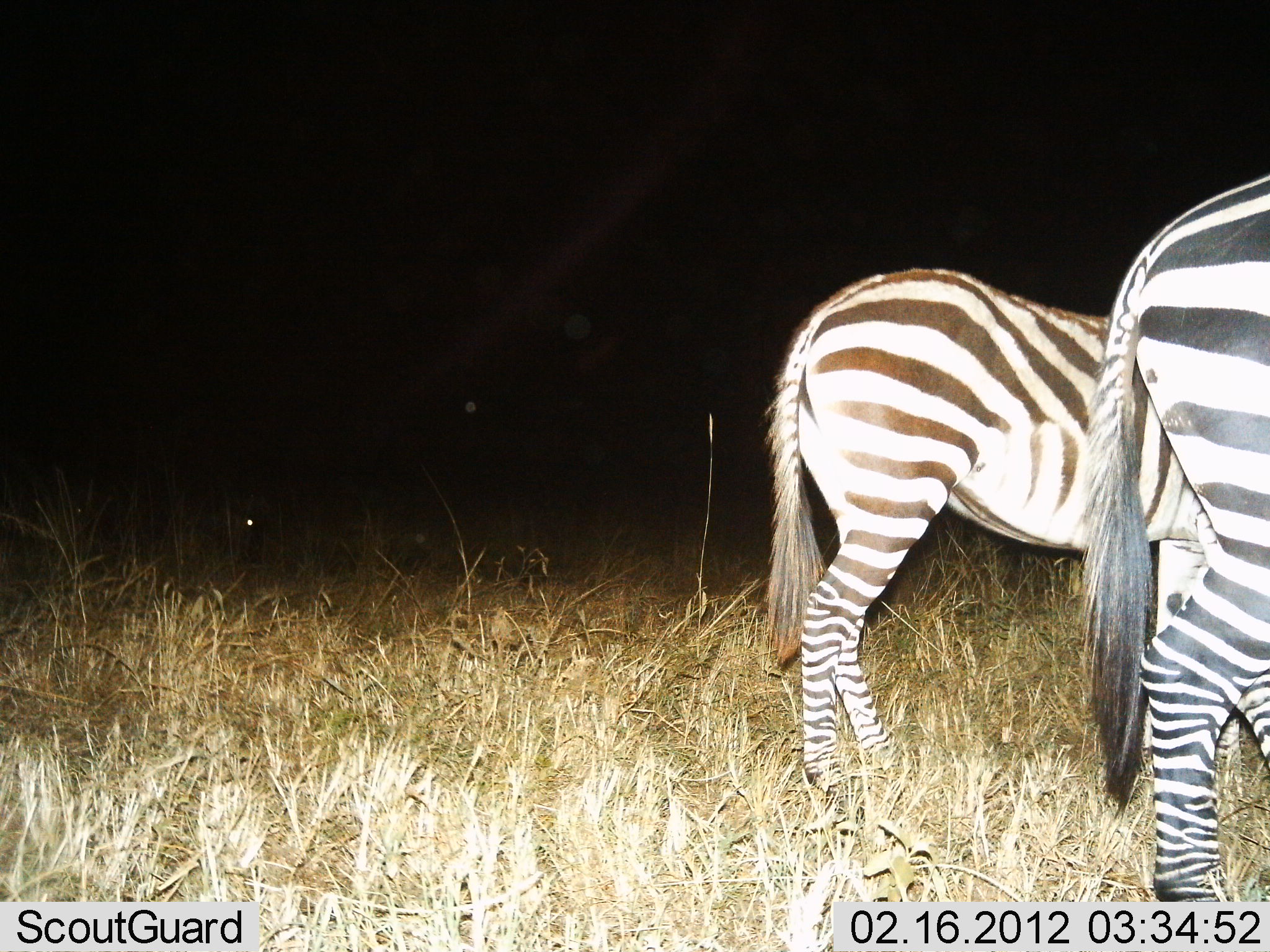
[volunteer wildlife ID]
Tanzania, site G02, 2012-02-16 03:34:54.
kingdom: Animalia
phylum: Chordata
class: Mammalia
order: Perissodactyla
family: Equidae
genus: Equus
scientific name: Equus quagga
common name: plains zebra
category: zebra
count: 2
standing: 100%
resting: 6%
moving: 0%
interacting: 0%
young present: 6%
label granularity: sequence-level